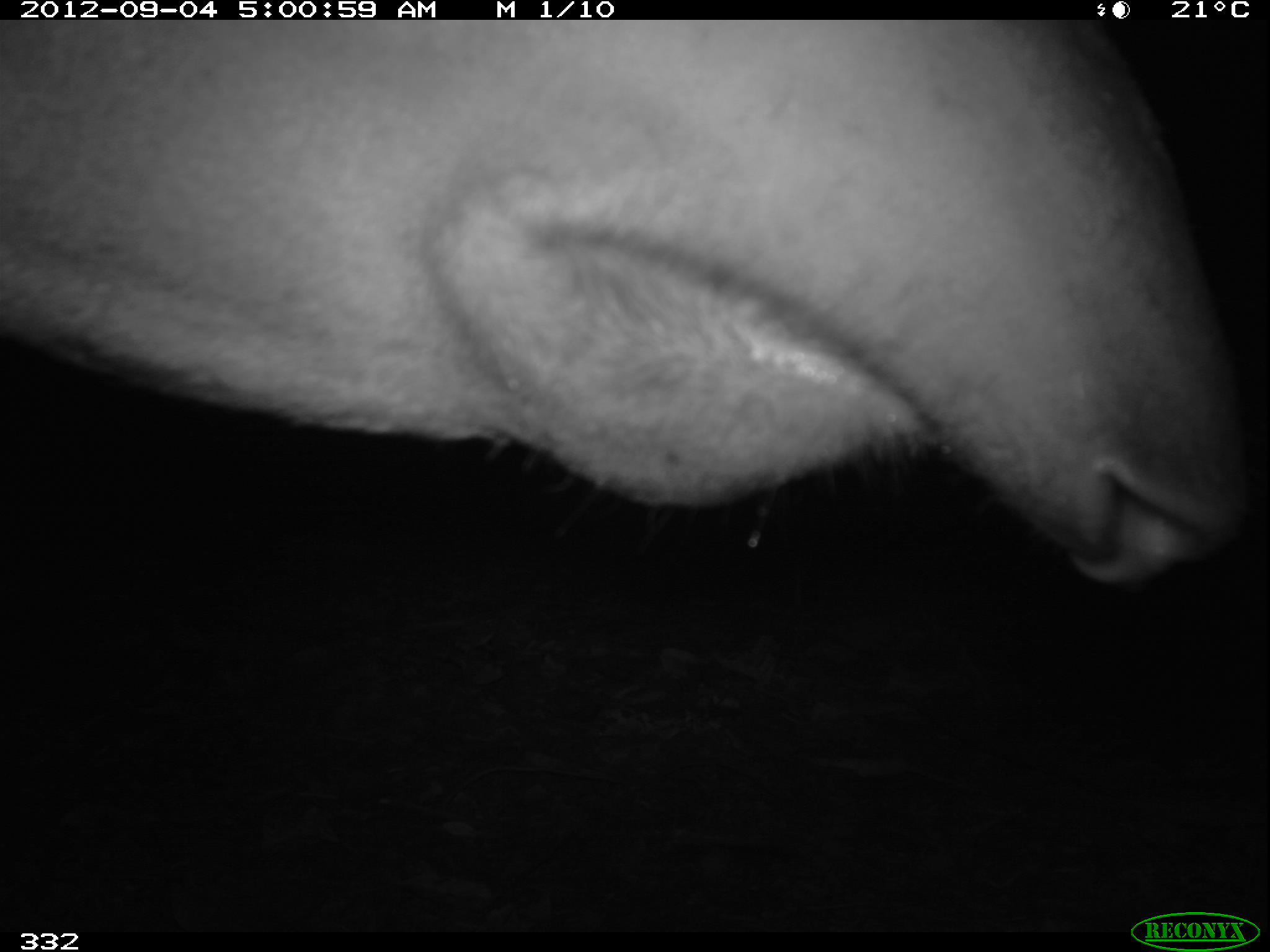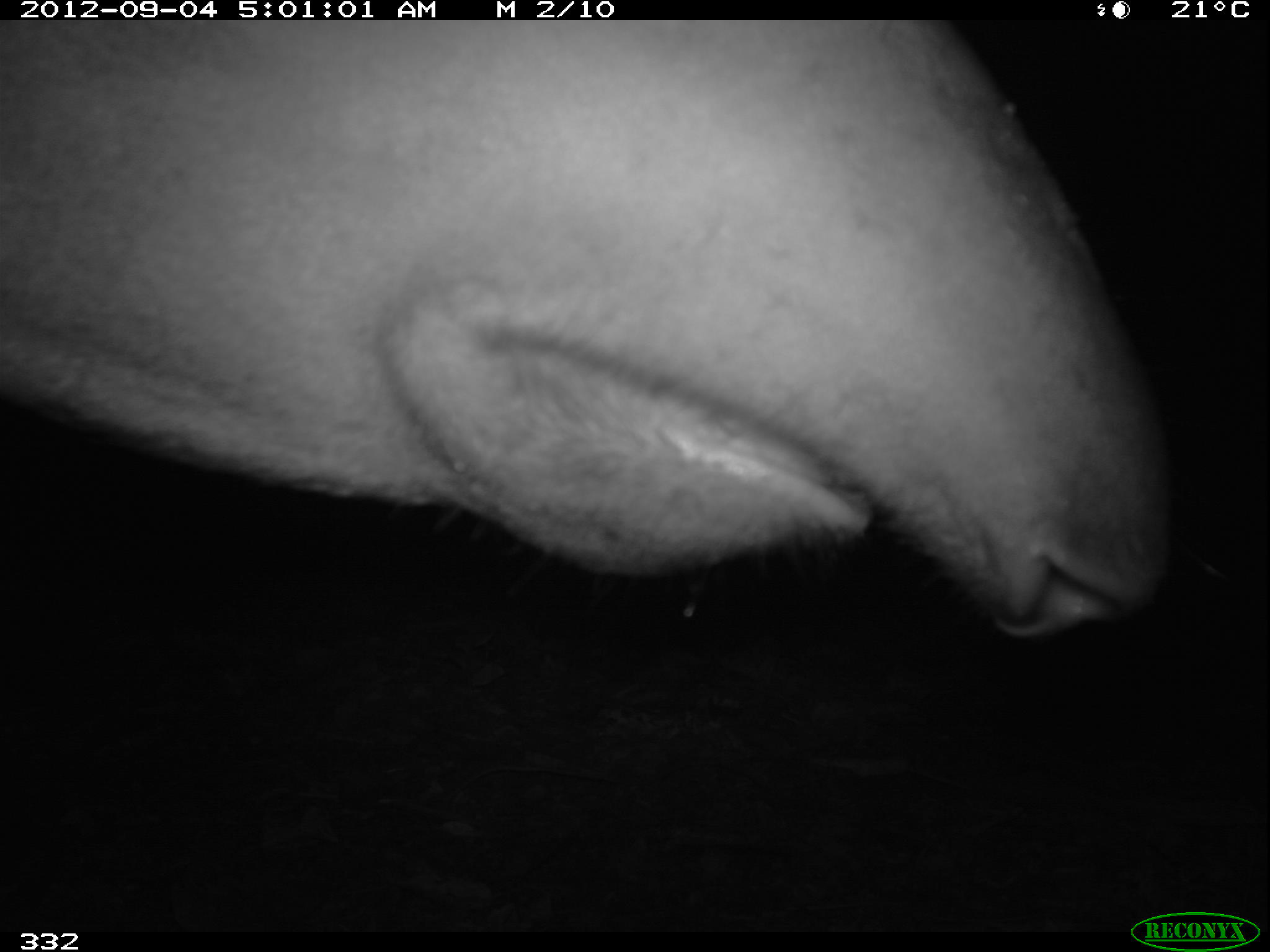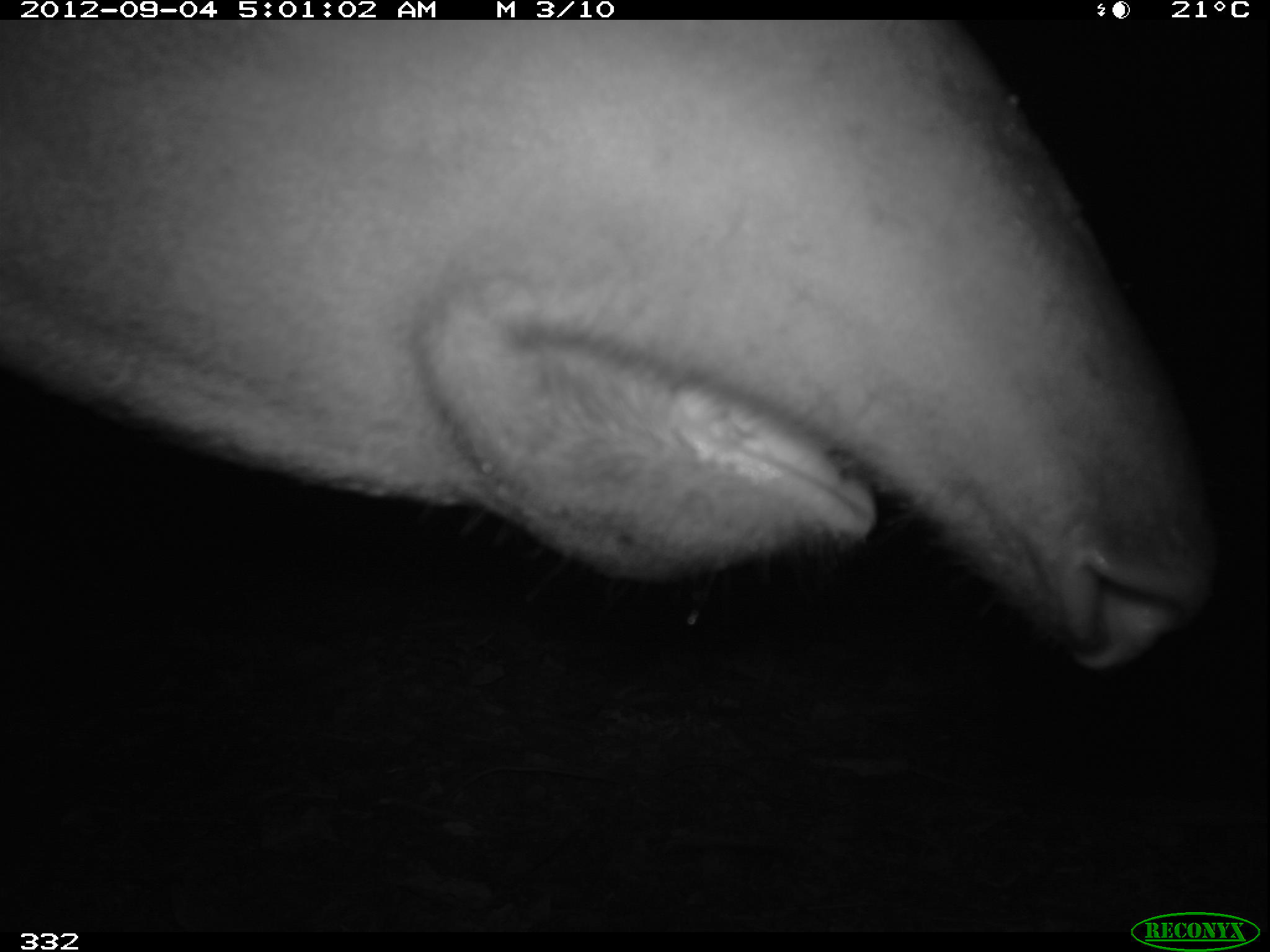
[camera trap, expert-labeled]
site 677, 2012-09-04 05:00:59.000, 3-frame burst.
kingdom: Animalia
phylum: Chordata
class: Mammalia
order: Perissodactyla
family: Tapiridae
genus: Tapirus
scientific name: Tapirus terrestris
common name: south american tapir